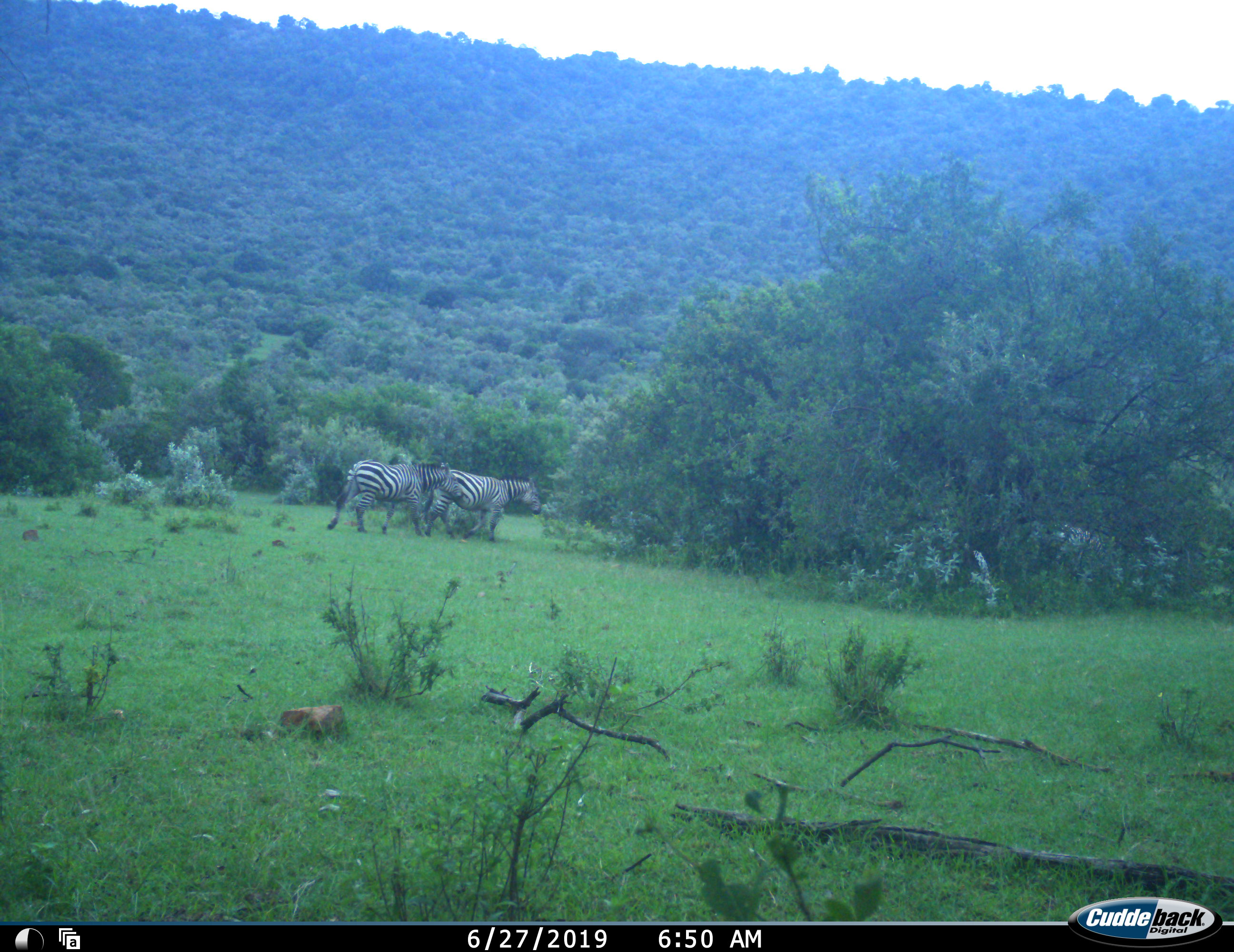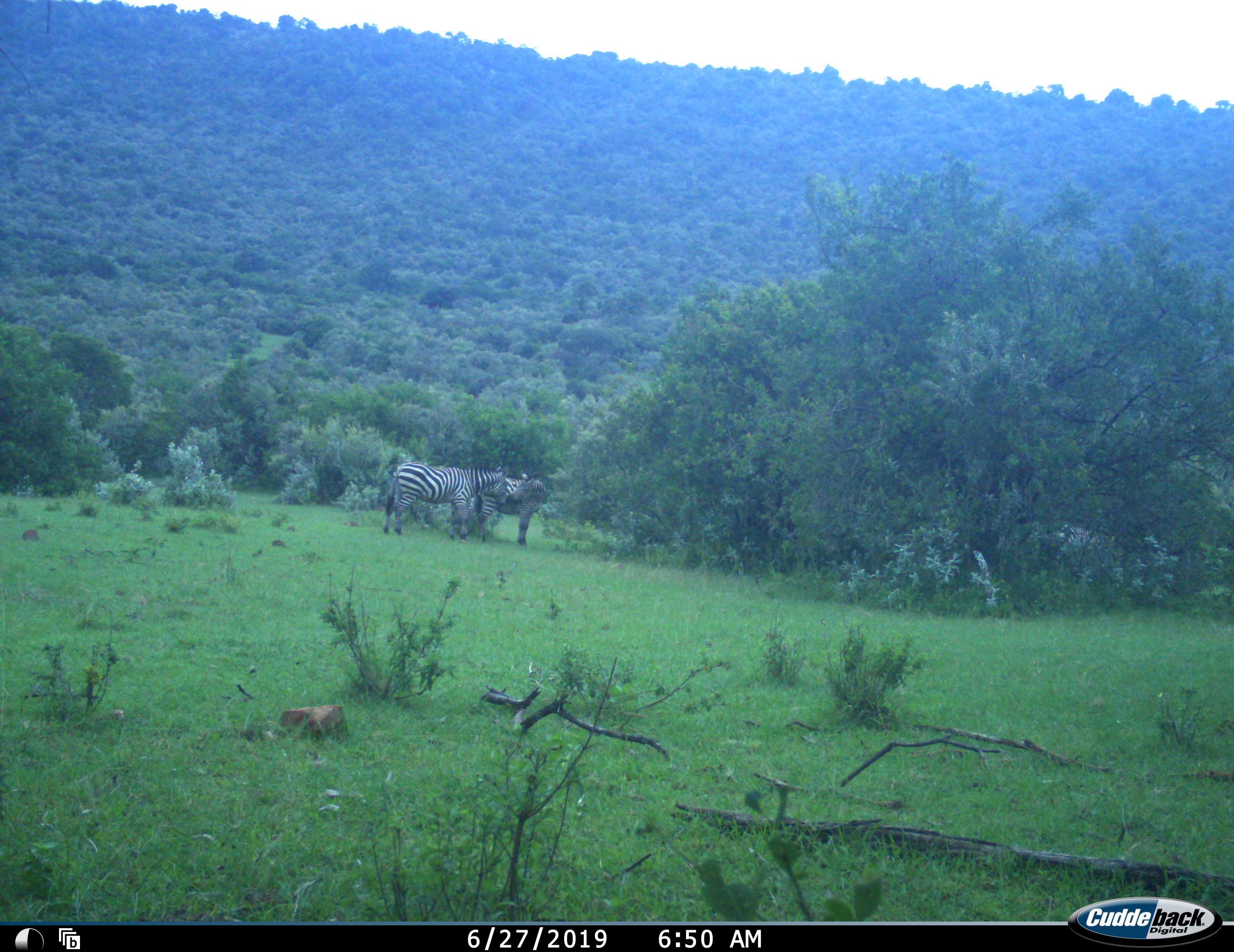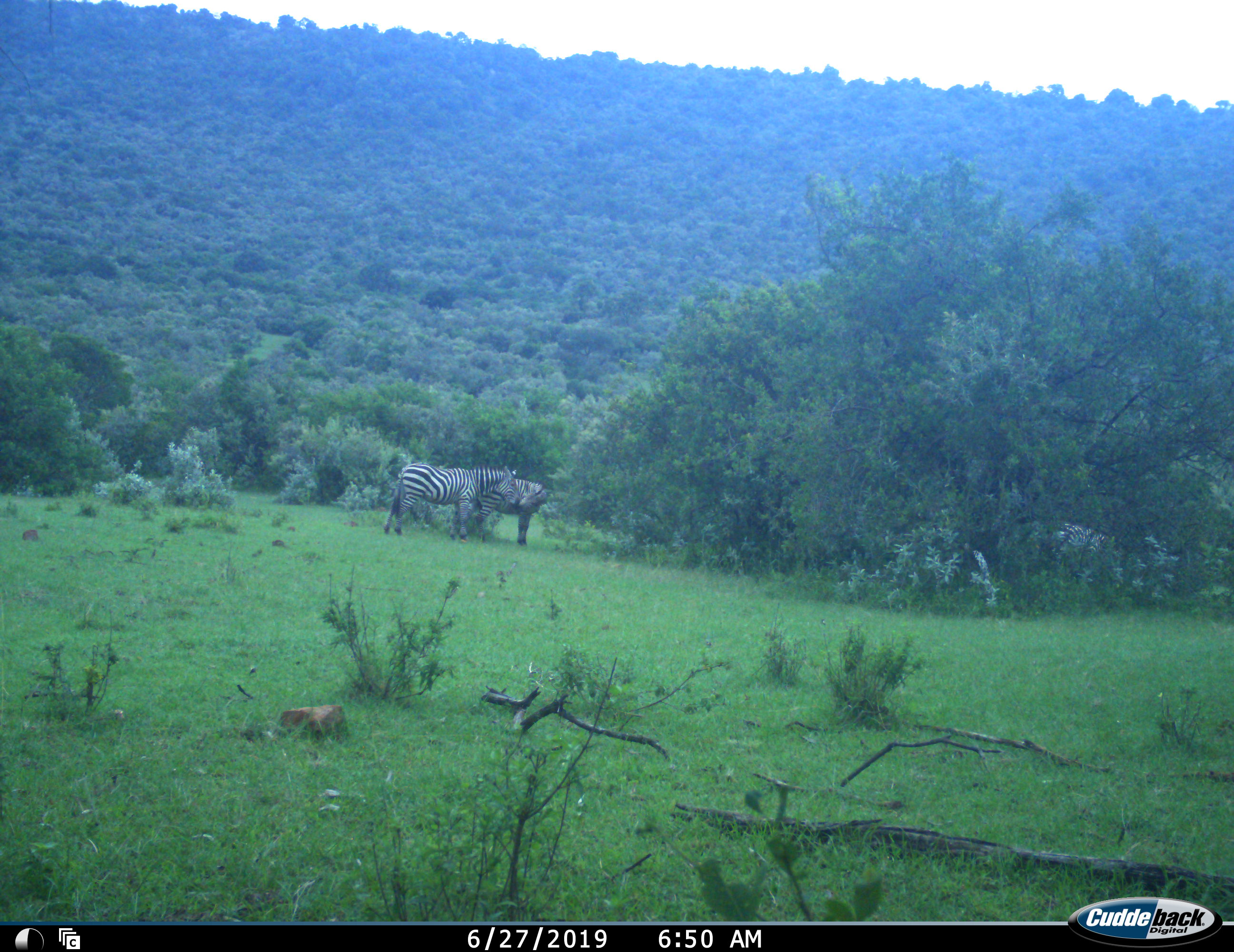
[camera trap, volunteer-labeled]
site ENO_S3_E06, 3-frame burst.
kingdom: Animalia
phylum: Chordata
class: Mammalia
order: Perissodactyla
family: Equidae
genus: Equus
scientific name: Equus quagga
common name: plains zebra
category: zebraplains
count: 2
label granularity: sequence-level